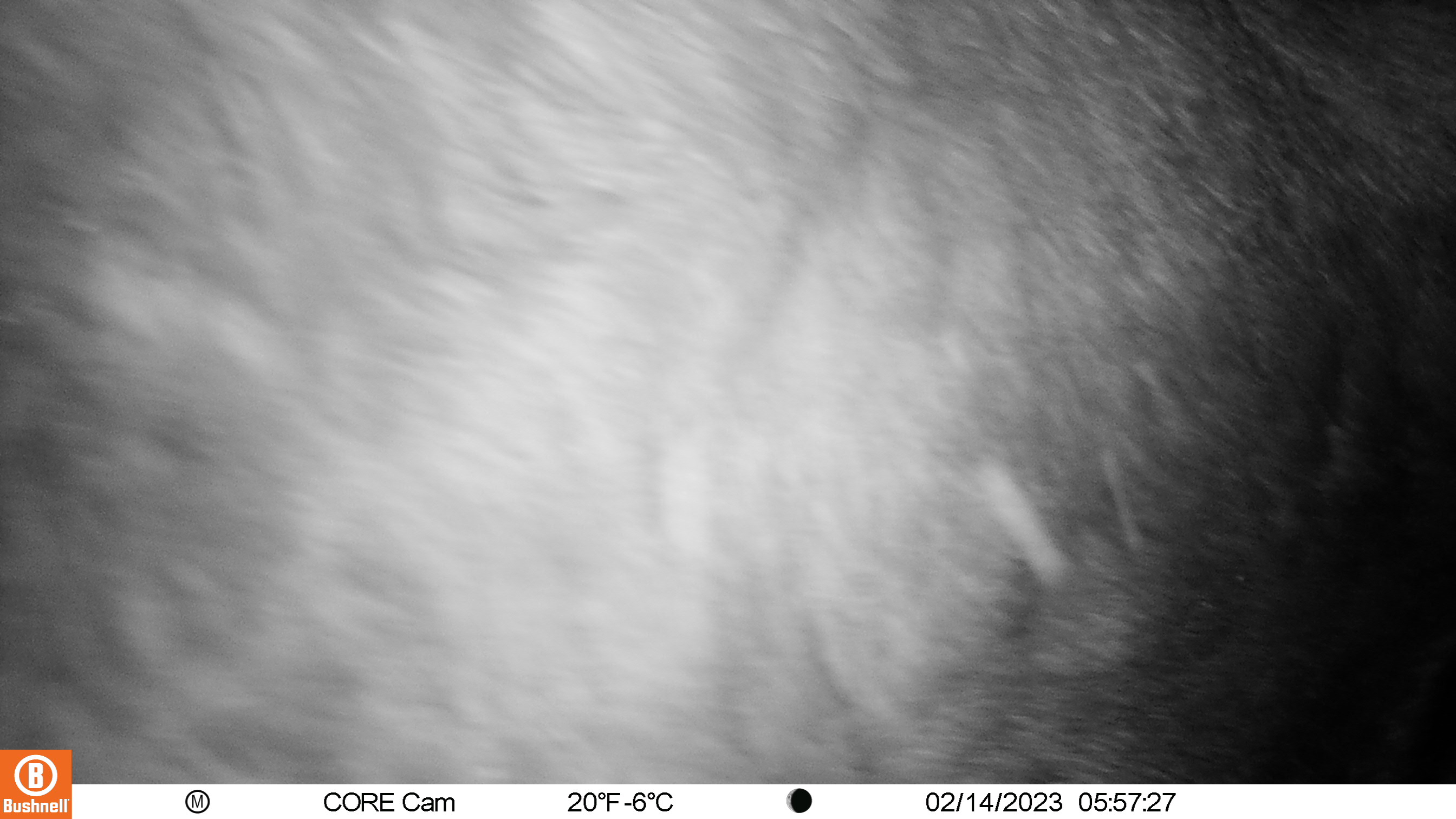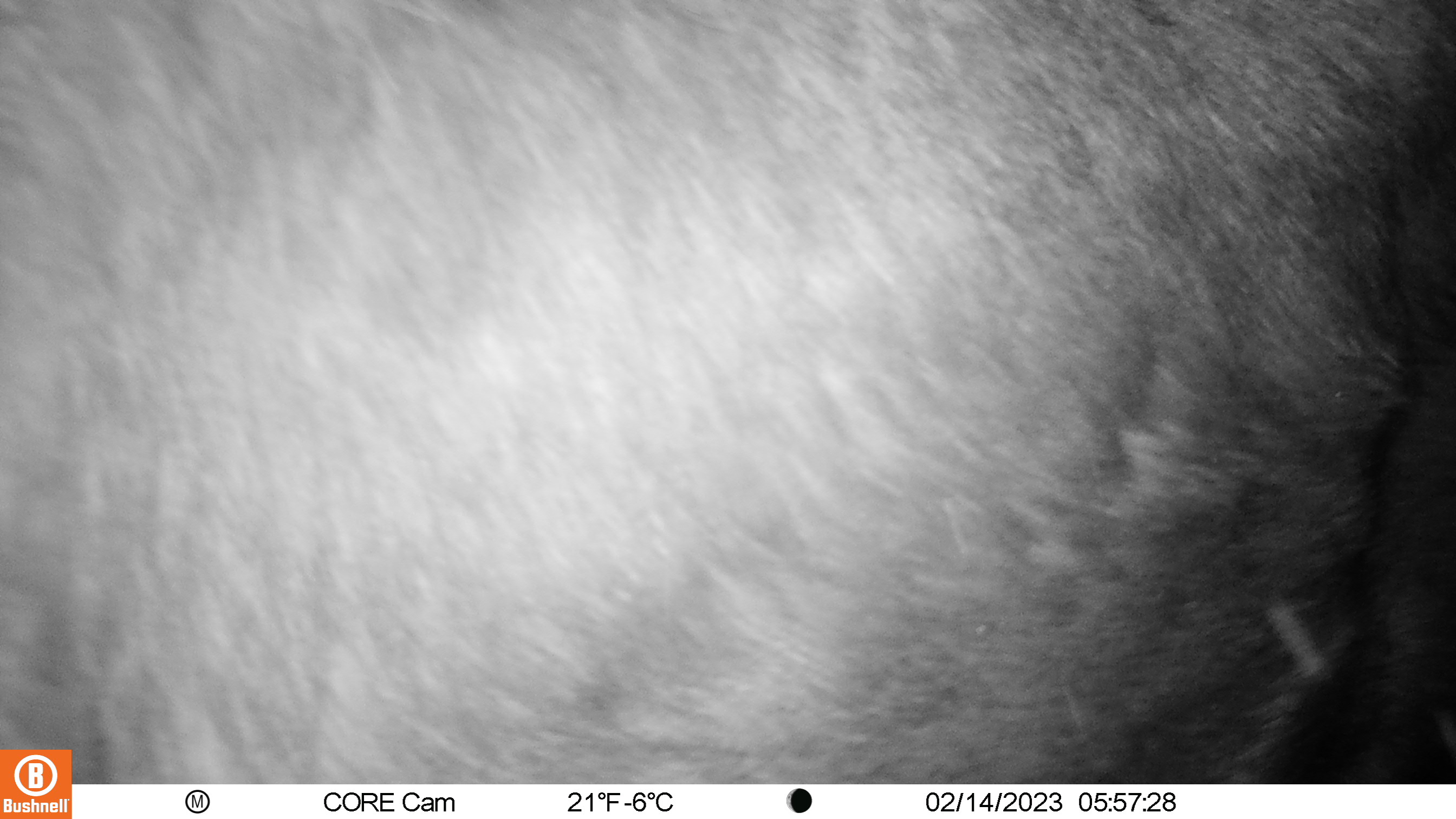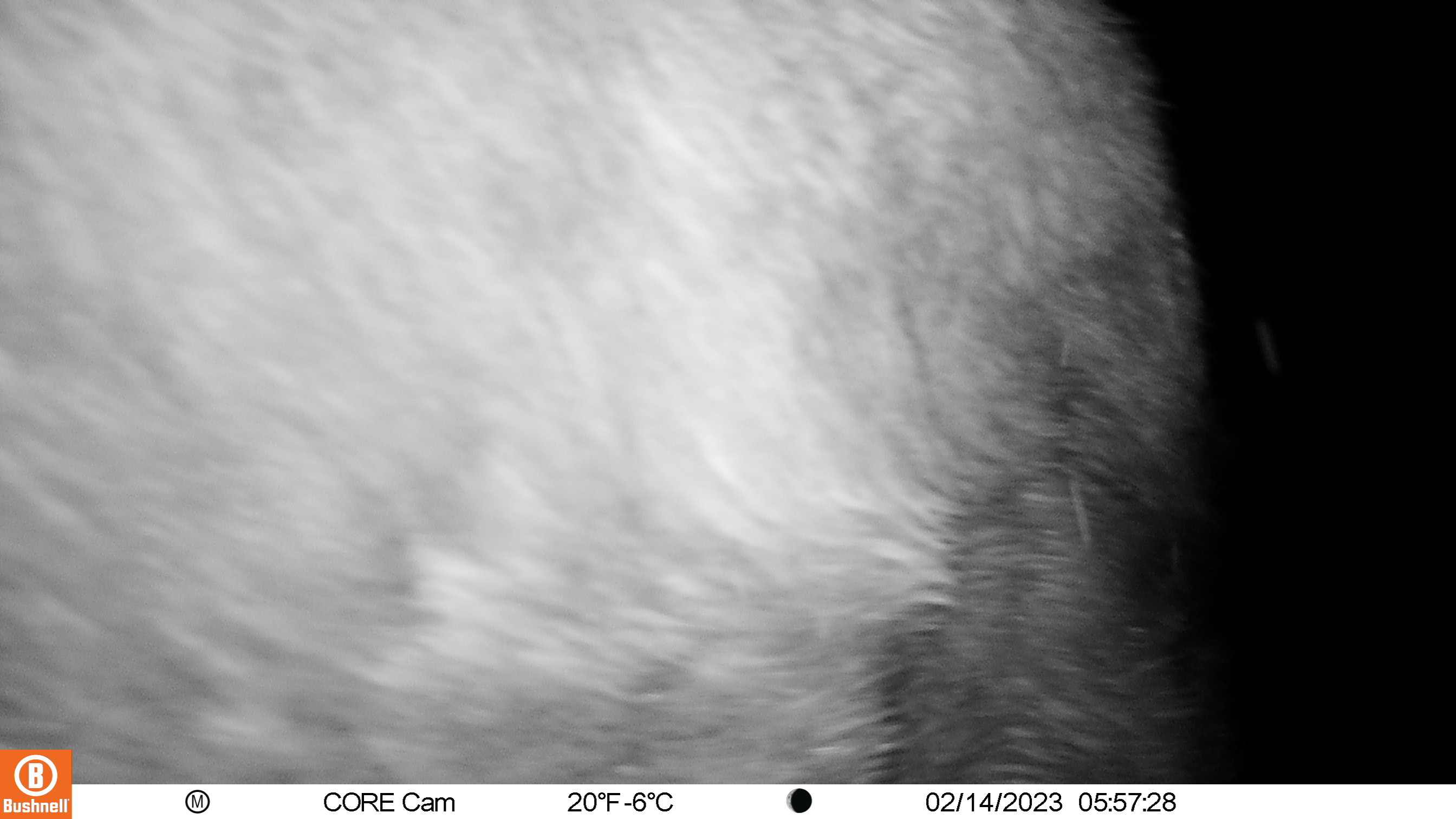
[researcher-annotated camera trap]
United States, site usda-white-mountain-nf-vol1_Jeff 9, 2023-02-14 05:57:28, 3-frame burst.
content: unidentified animal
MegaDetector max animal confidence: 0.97